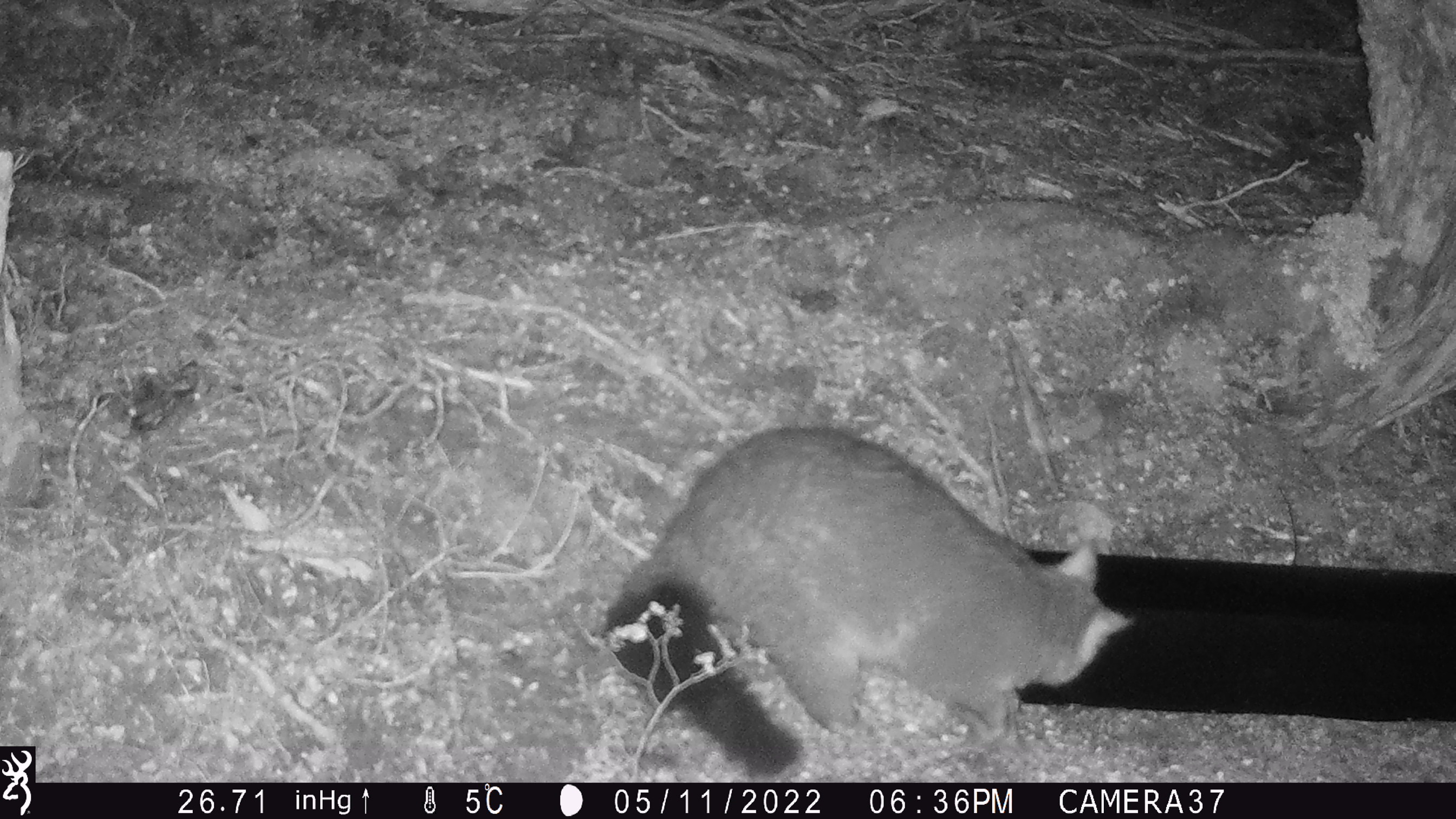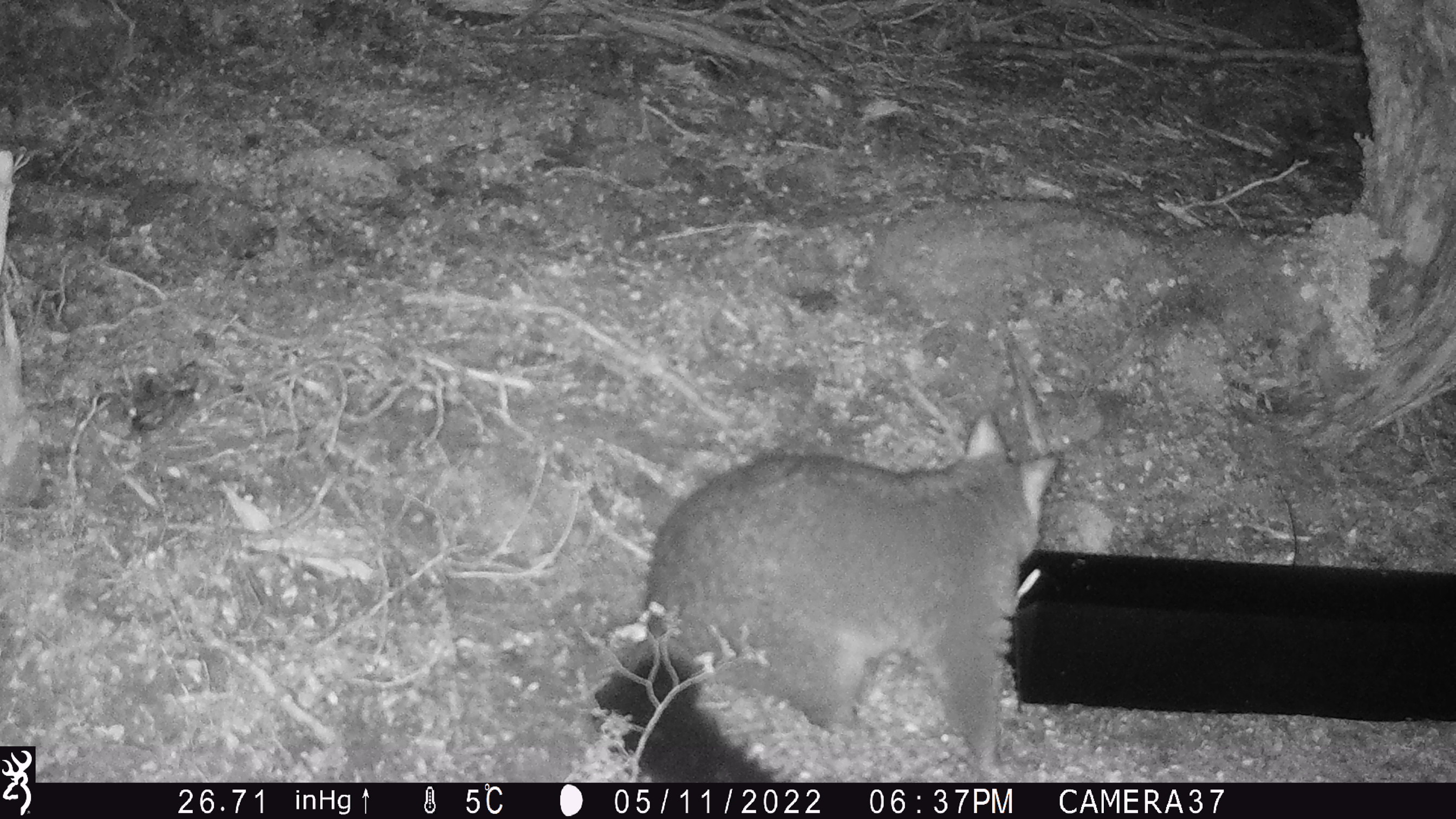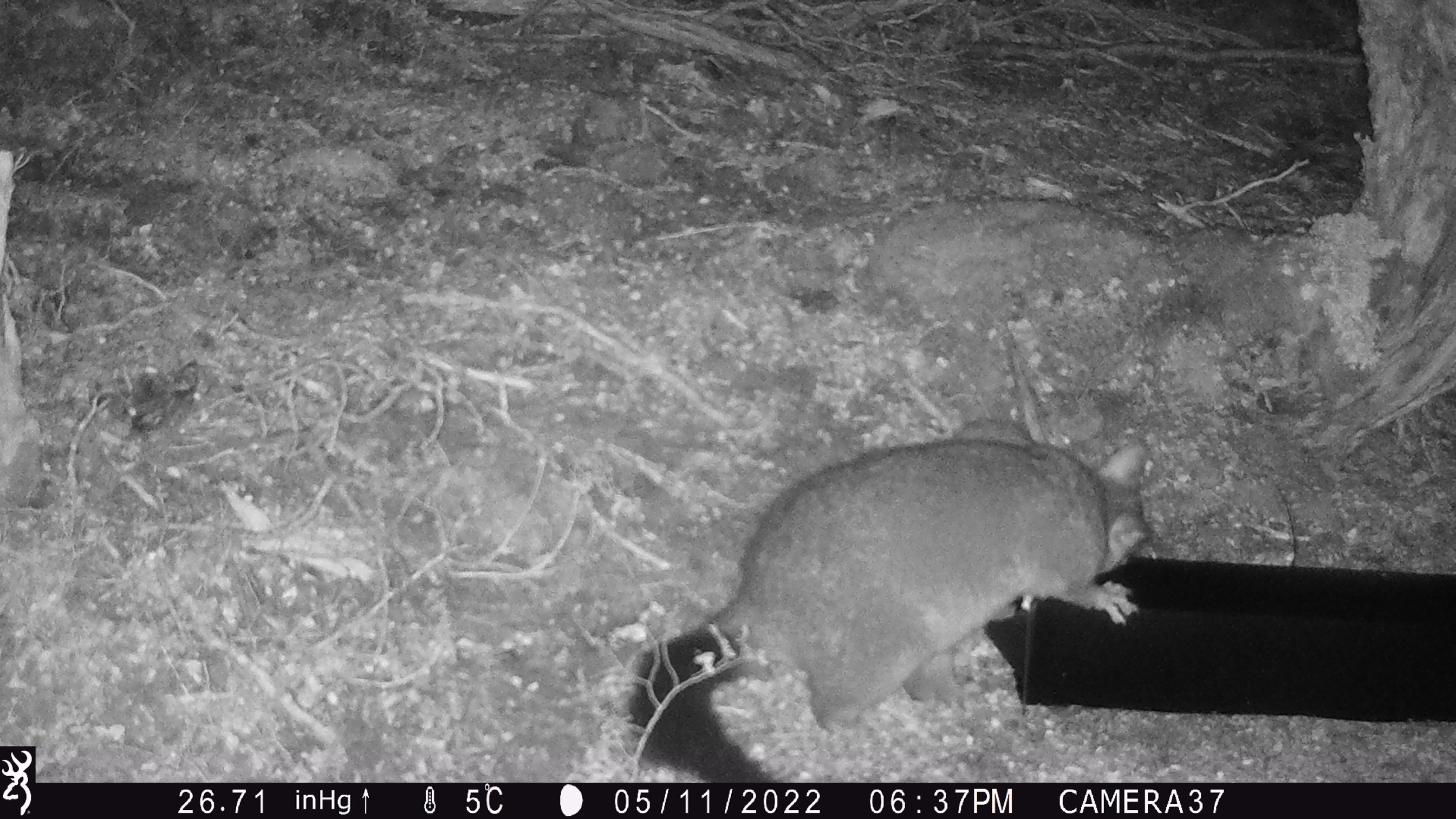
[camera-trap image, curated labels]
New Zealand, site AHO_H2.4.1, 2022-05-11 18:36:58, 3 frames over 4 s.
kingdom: Animalia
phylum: Chordata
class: Mammalia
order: Diprotodontia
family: Phalangeridae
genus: Trichosurus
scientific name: Trichosurus vulpecula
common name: common brushtail possum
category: possum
Possum (common brushtail possum) (Trichosurus vulpecula).